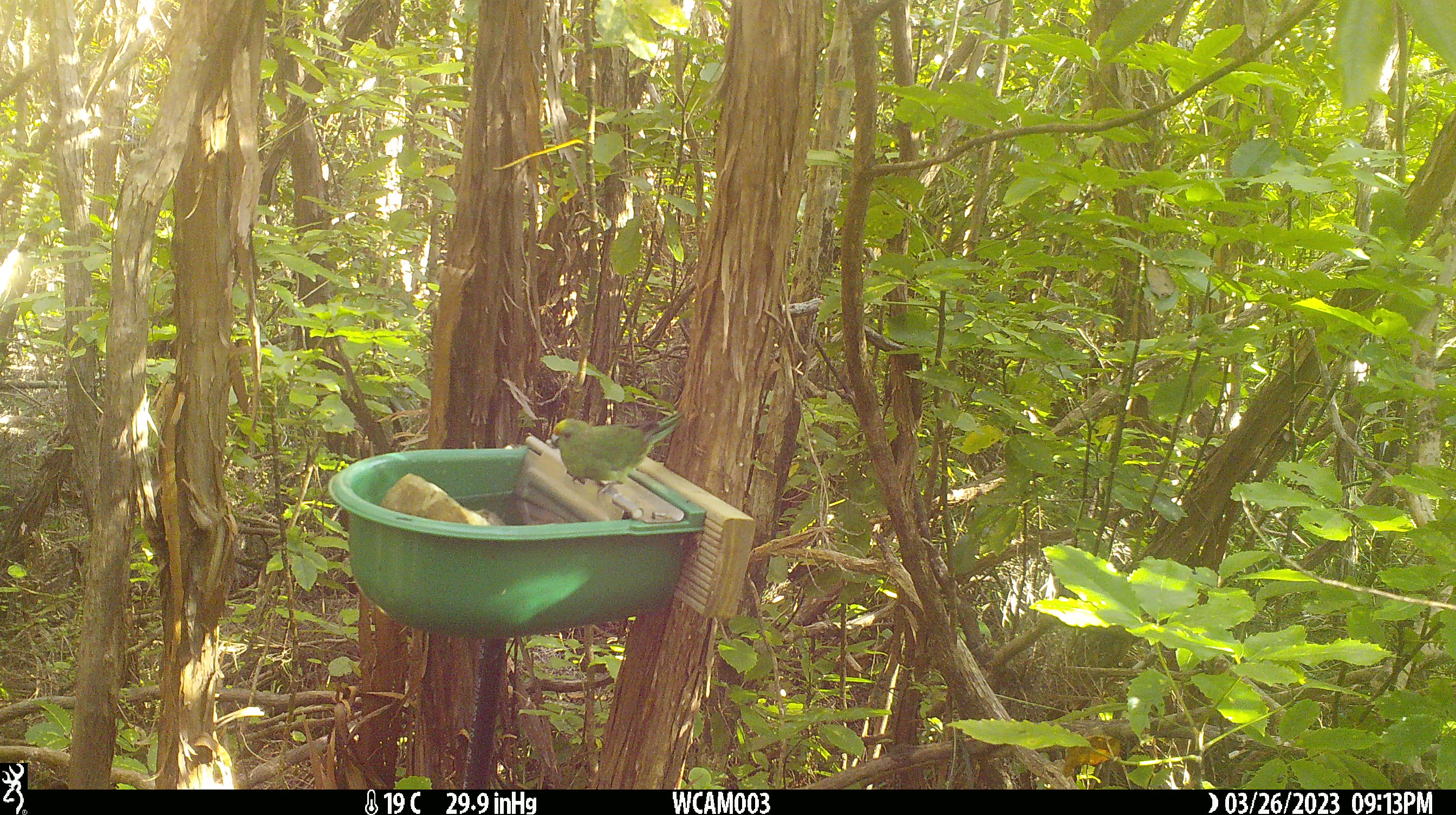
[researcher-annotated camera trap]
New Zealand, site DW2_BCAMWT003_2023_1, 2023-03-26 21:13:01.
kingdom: Animalia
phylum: Chordata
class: Aves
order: Psittaciformes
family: Psittaculidae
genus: Cyanoramphus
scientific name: Cyanoramphus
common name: parakeet